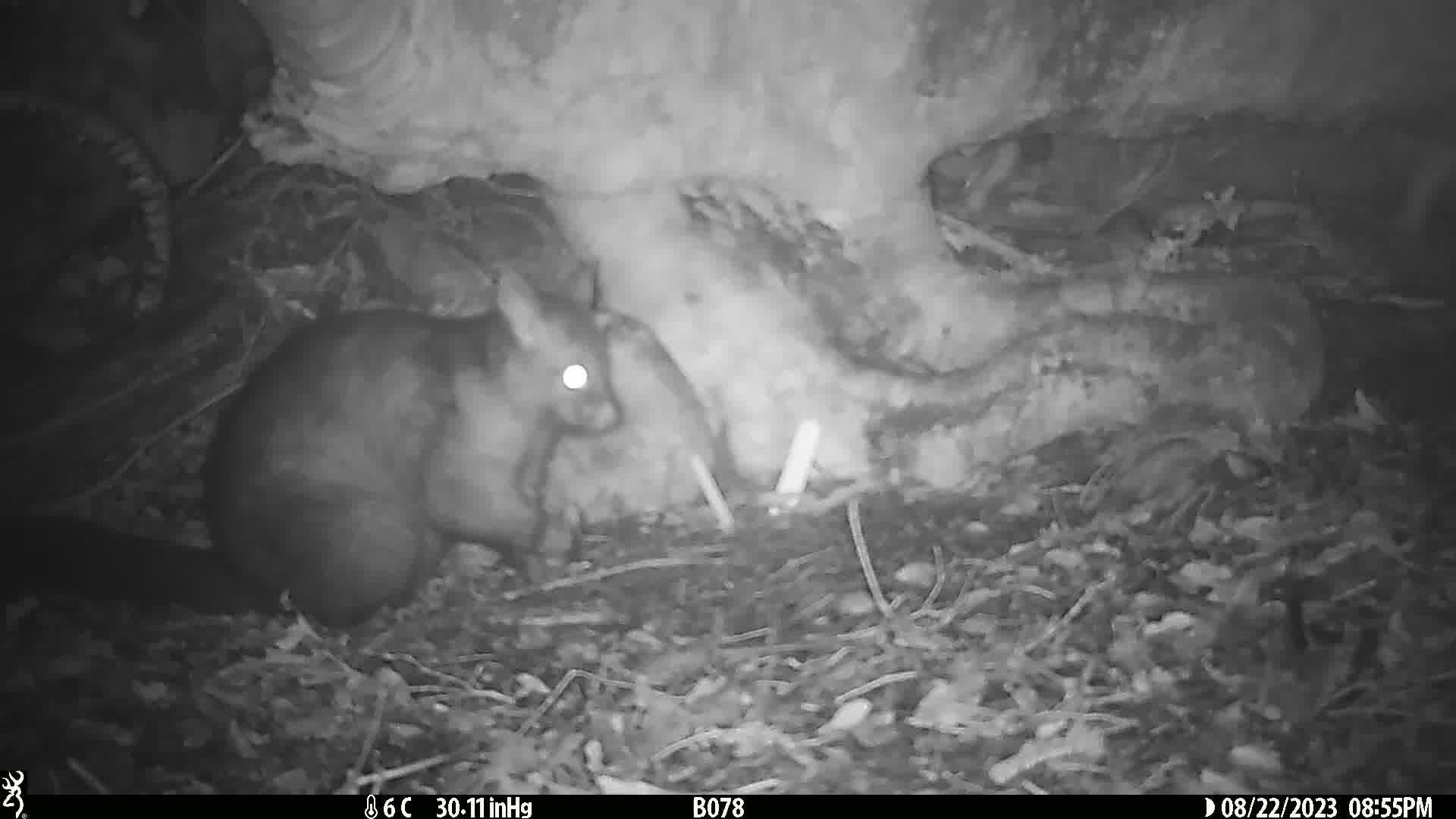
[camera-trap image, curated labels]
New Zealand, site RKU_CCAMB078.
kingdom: Animalia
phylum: Chordata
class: Mammalia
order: Diprotodontia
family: Phalangeridae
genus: Trichosurus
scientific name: Trichosurus vulpecula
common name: common brushtail possum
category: possum